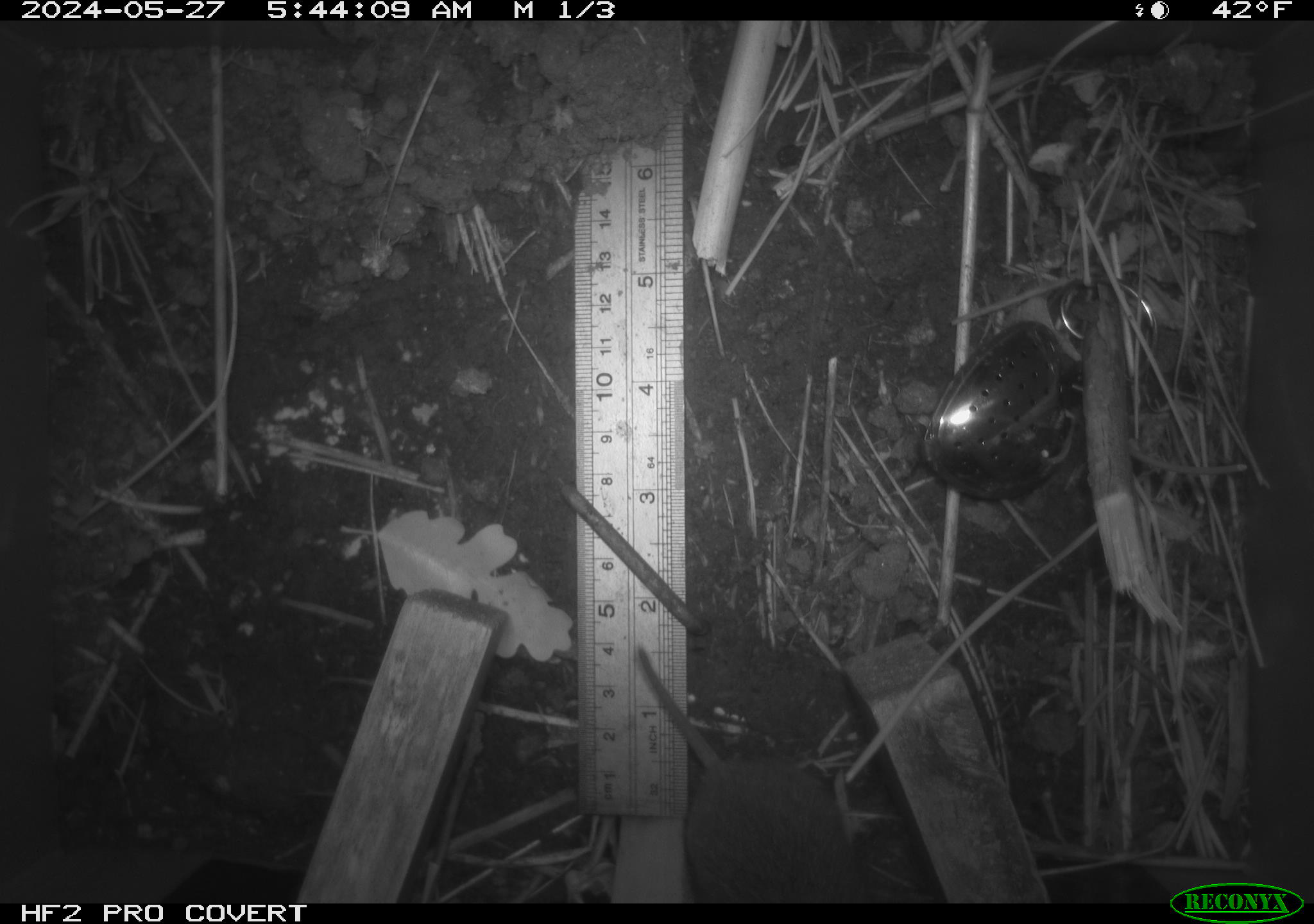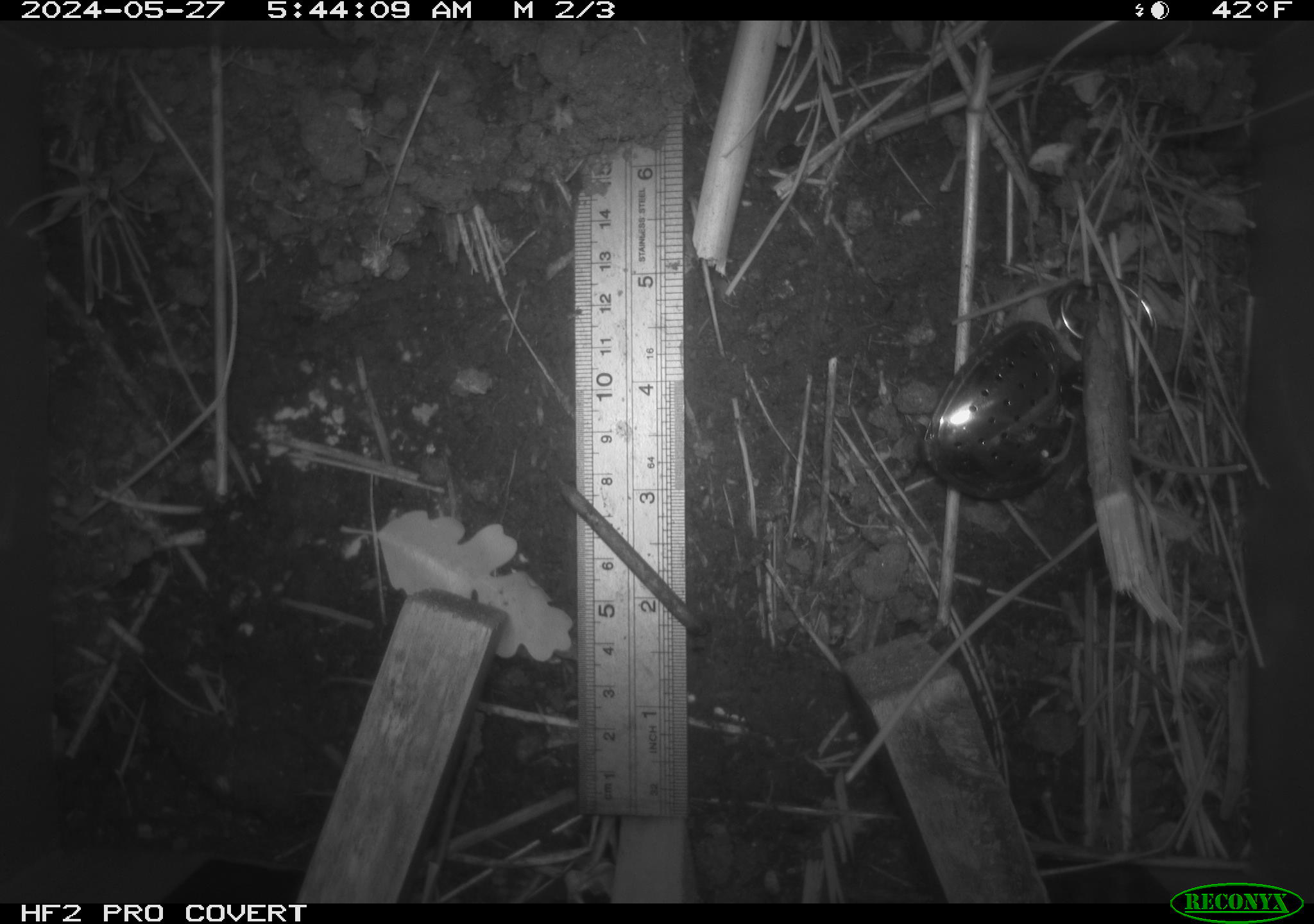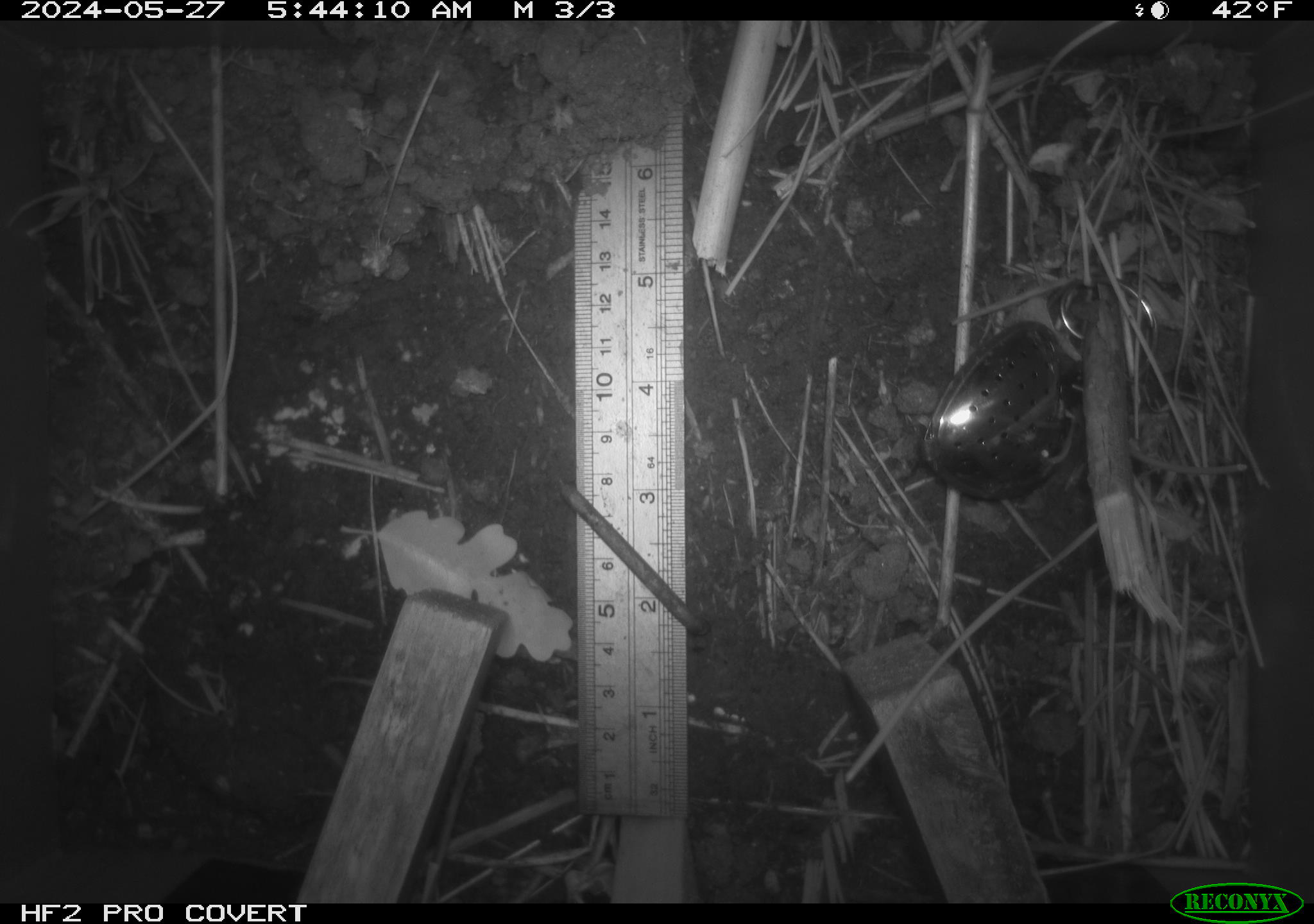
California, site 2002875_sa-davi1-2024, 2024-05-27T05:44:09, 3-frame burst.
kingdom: Animalia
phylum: Chordata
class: Mammalia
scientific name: Mammalia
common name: small mammal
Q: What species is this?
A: Small mammal (Mammalia).